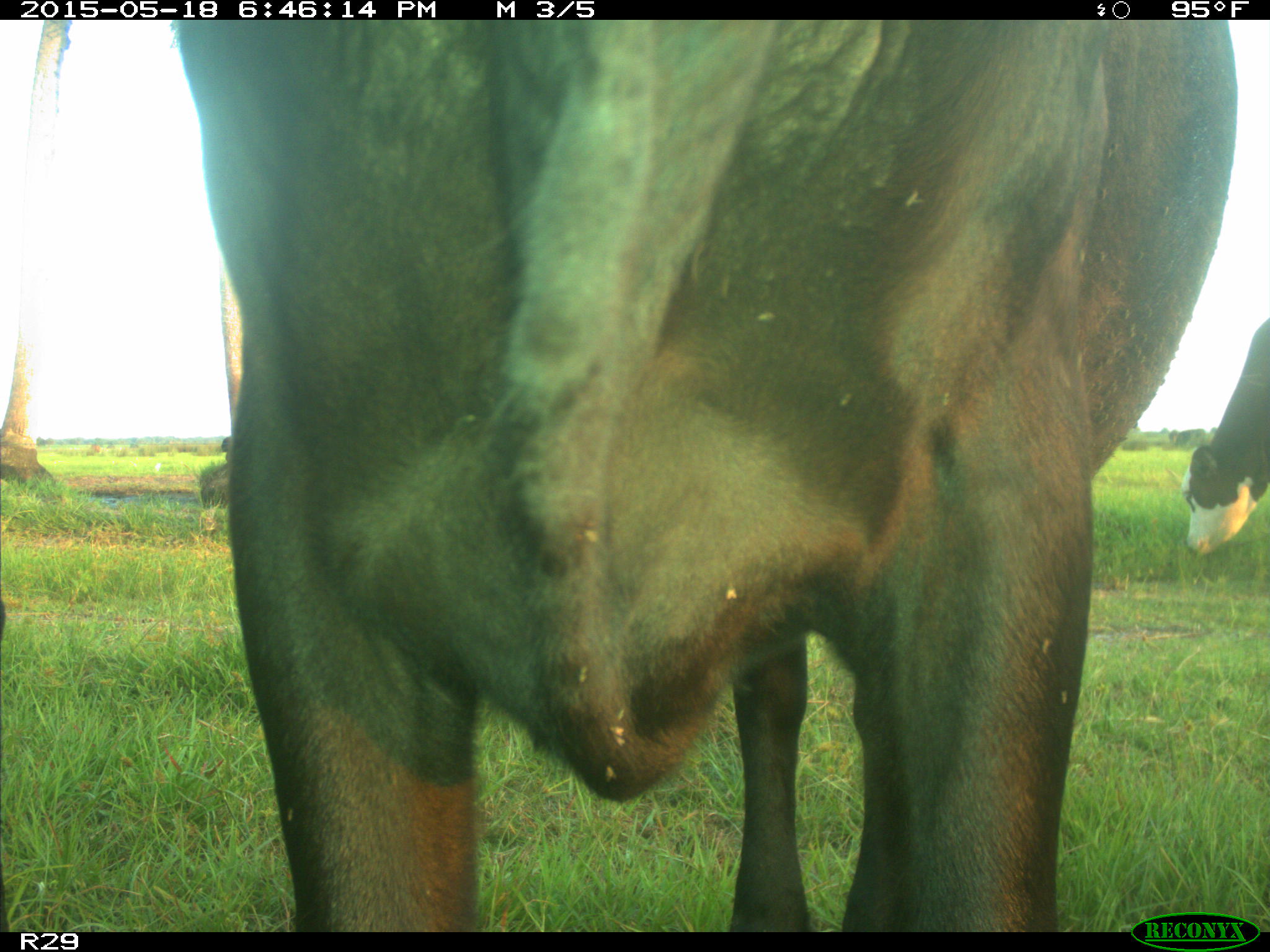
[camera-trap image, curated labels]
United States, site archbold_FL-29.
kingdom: Animalia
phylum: Chordata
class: Mammalia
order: Artiodactyla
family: Bovidae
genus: Bos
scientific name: Bos taurus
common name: domestic cow